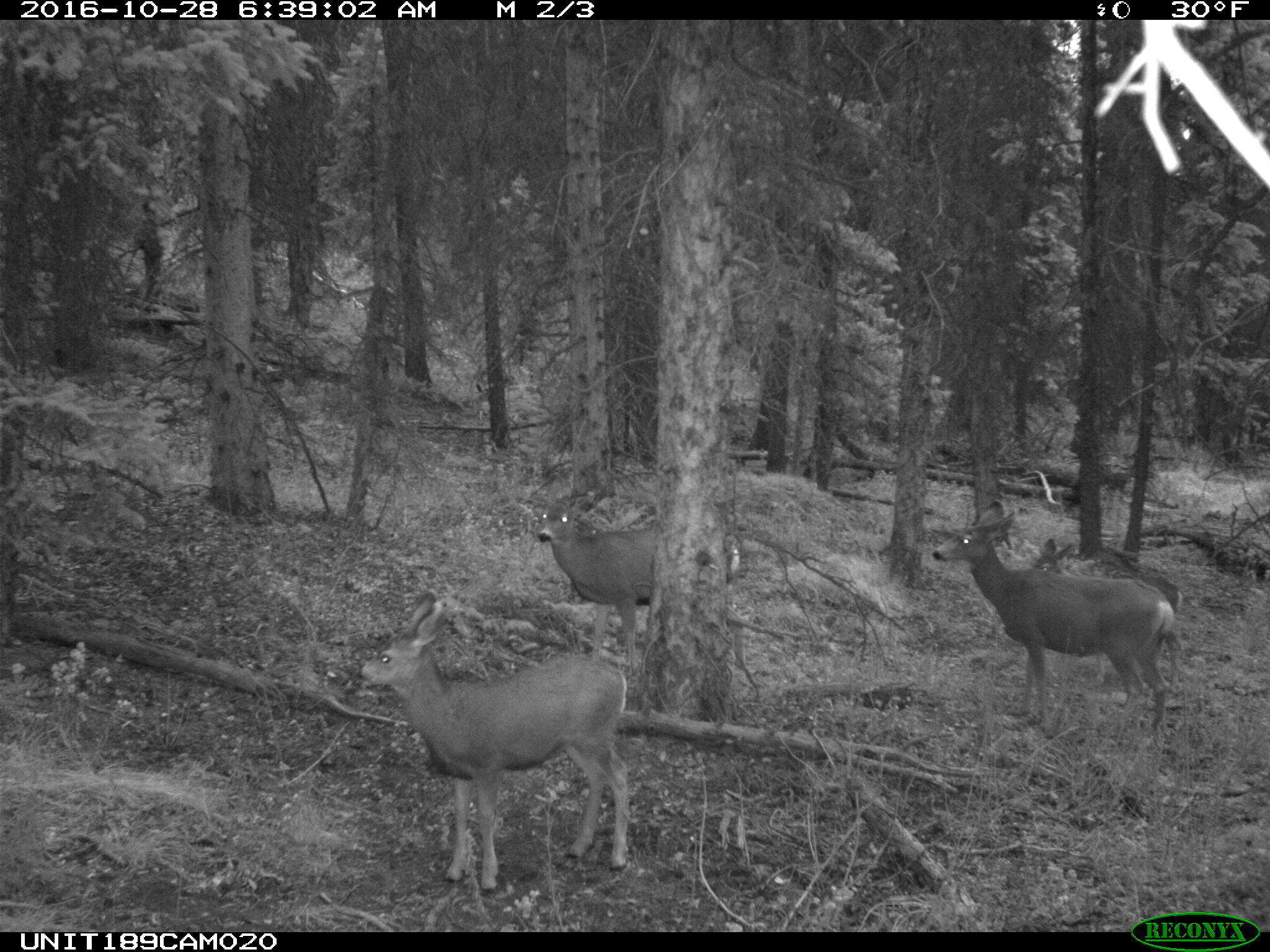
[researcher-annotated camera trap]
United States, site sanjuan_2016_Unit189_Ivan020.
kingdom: Animalia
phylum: Chordata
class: Mammalia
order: Artiodactyla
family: Cervidae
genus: Odocoileus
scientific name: Odocoileus hemionus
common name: mule deer